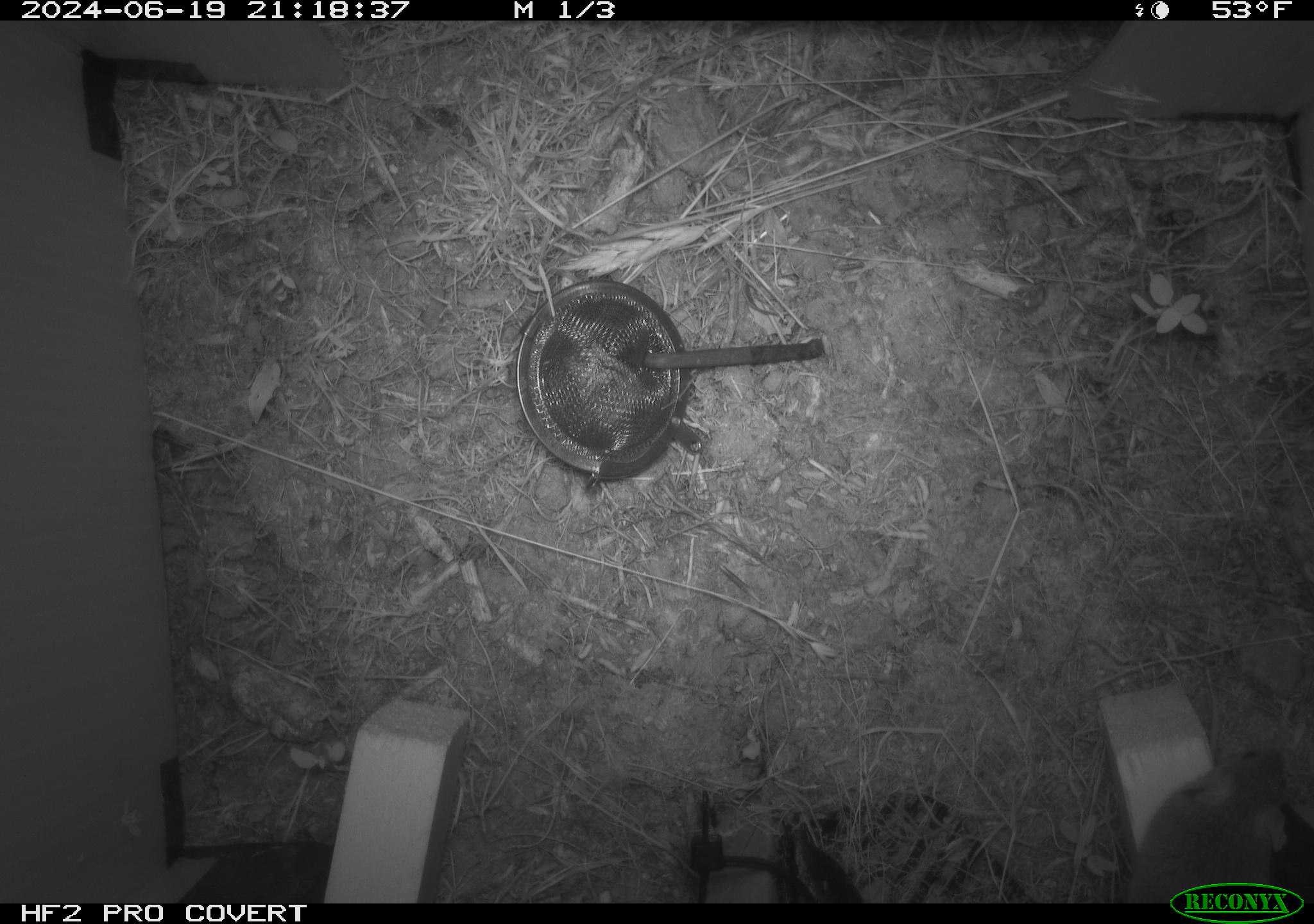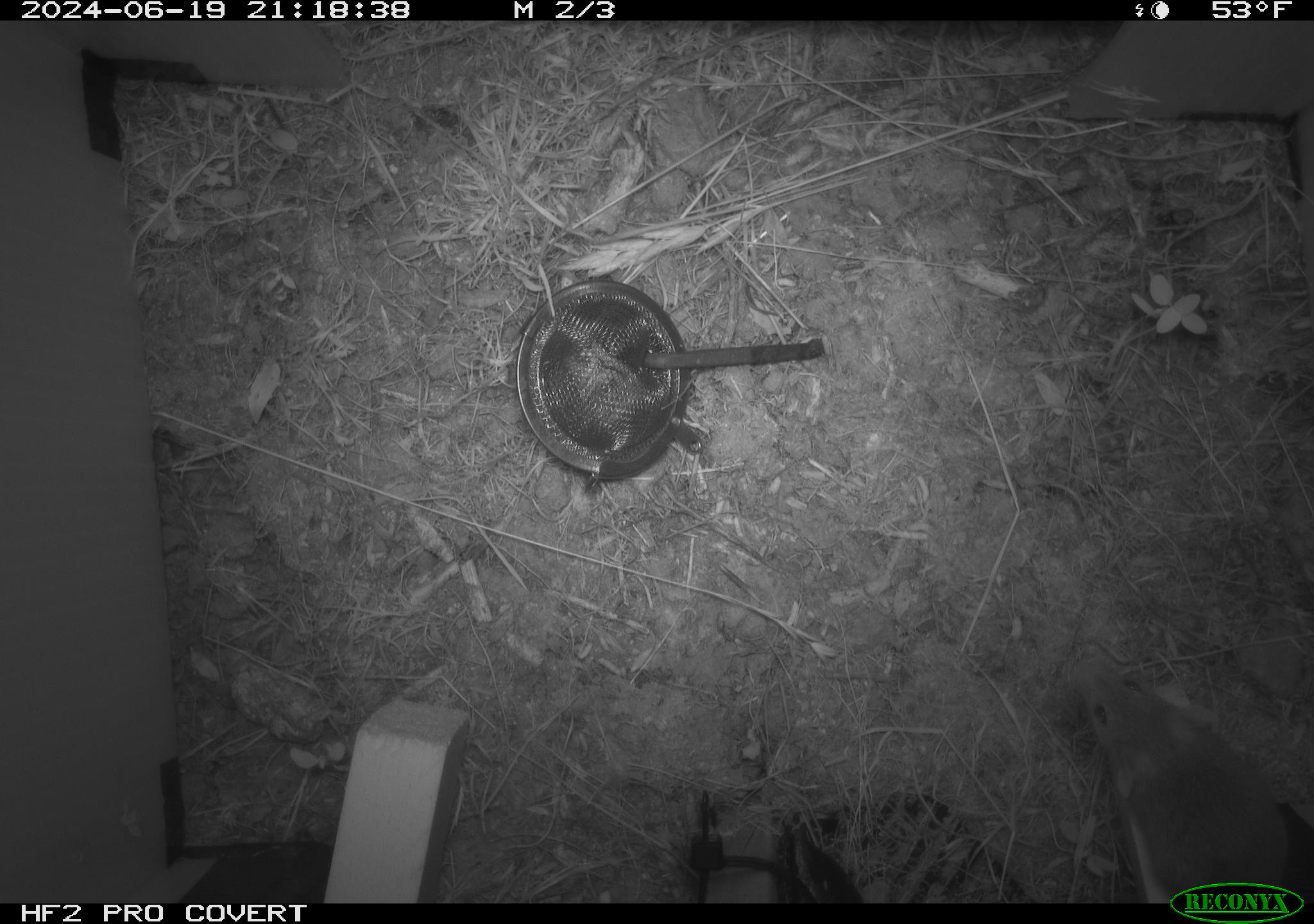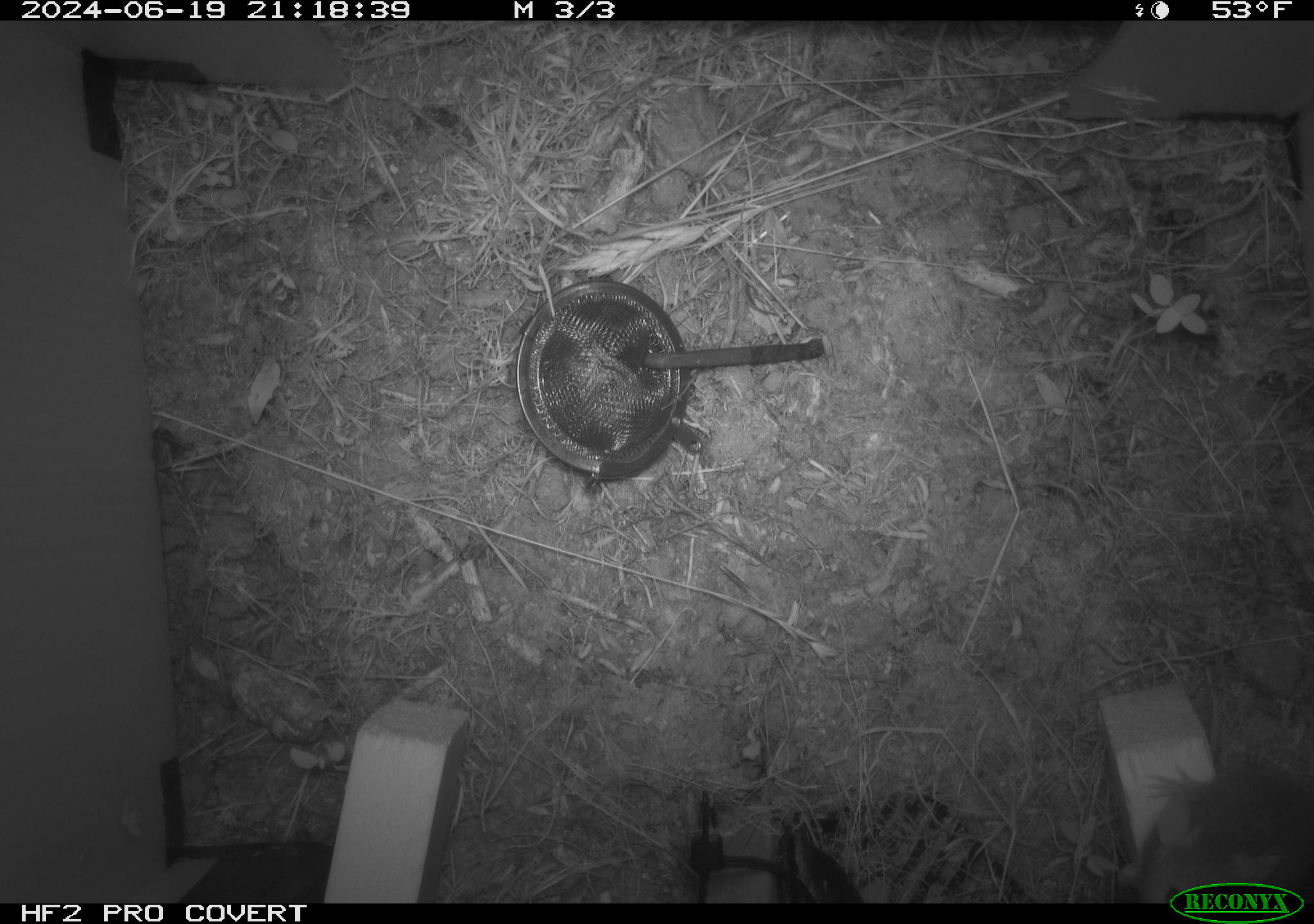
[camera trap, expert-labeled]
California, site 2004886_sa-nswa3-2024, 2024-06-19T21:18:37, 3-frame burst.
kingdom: Animalia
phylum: Chordata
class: Mammalia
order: Rodentia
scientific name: Rodentia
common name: rodent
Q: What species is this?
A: Rodent (Rodentia).